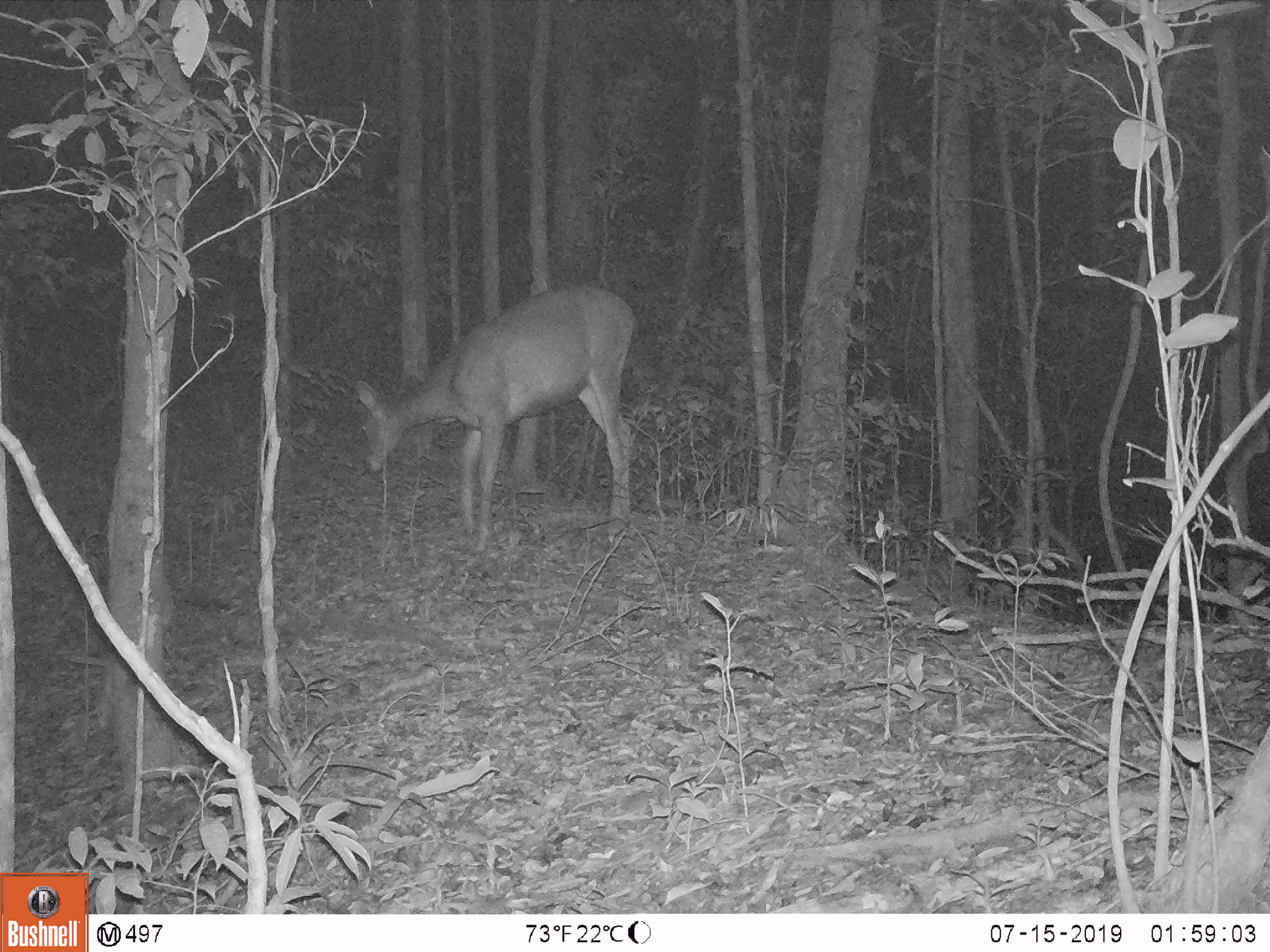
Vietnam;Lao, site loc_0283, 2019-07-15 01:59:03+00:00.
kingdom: Animalia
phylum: Chordata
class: Mammalia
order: Artiodactyla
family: Cervidae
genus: Rusa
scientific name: Rusa unicolor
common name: sambar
Sambar (Rusa unicolor). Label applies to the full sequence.